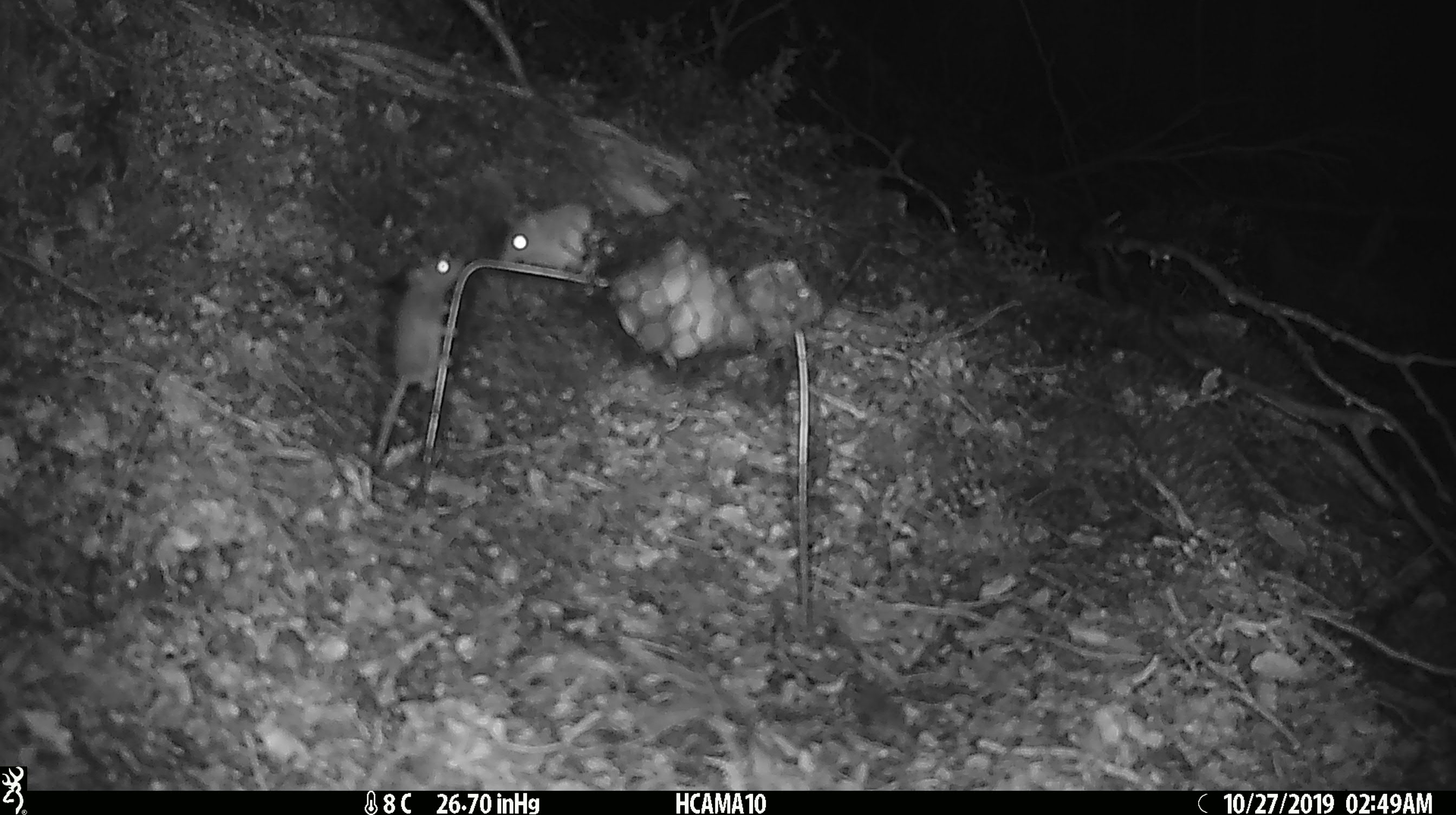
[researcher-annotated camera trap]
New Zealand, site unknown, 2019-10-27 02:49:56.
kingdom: Animalia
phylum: Chordata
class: Mammalia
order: Rodentia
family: Muridae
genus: Mus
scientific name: Mus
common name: mouse